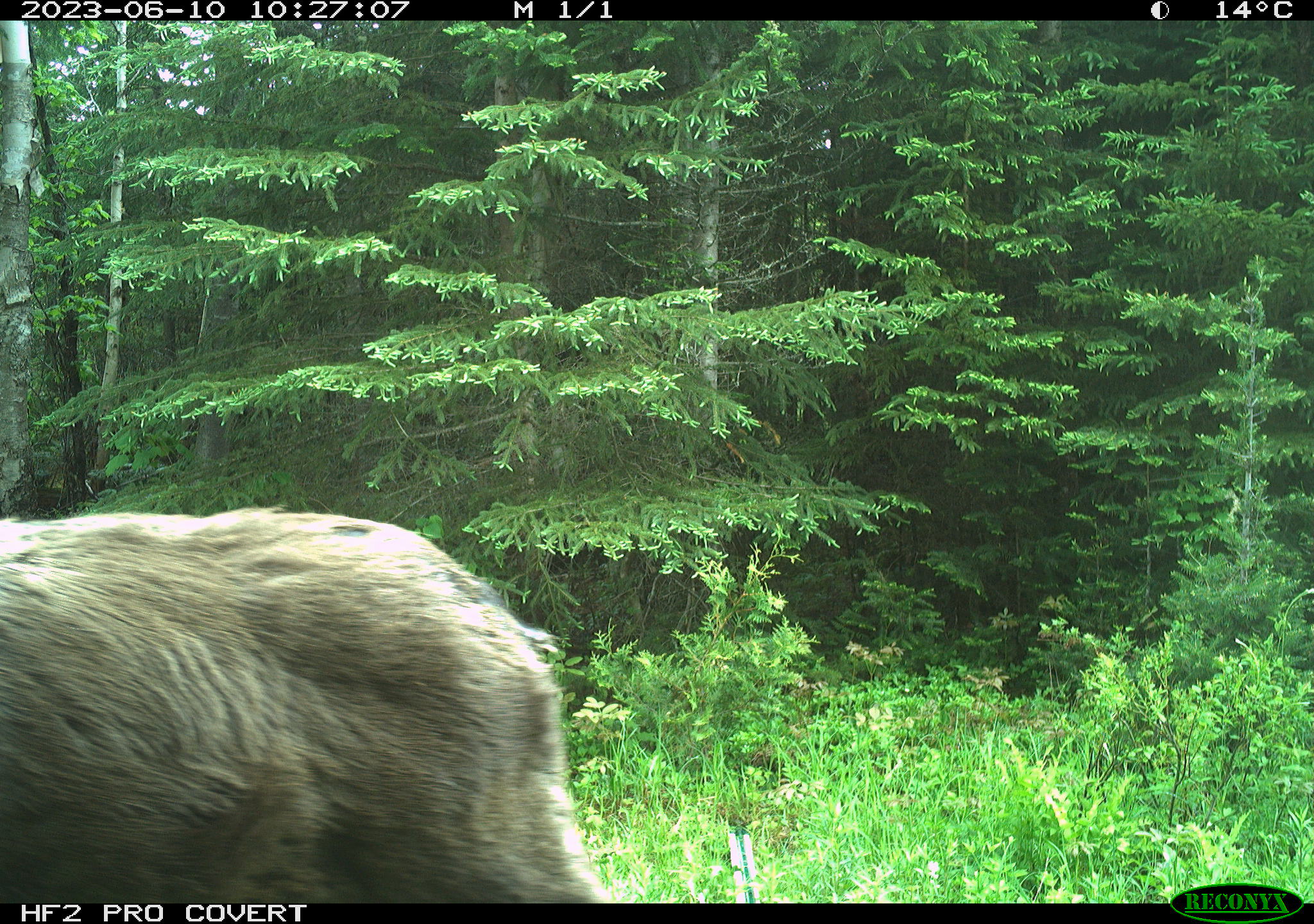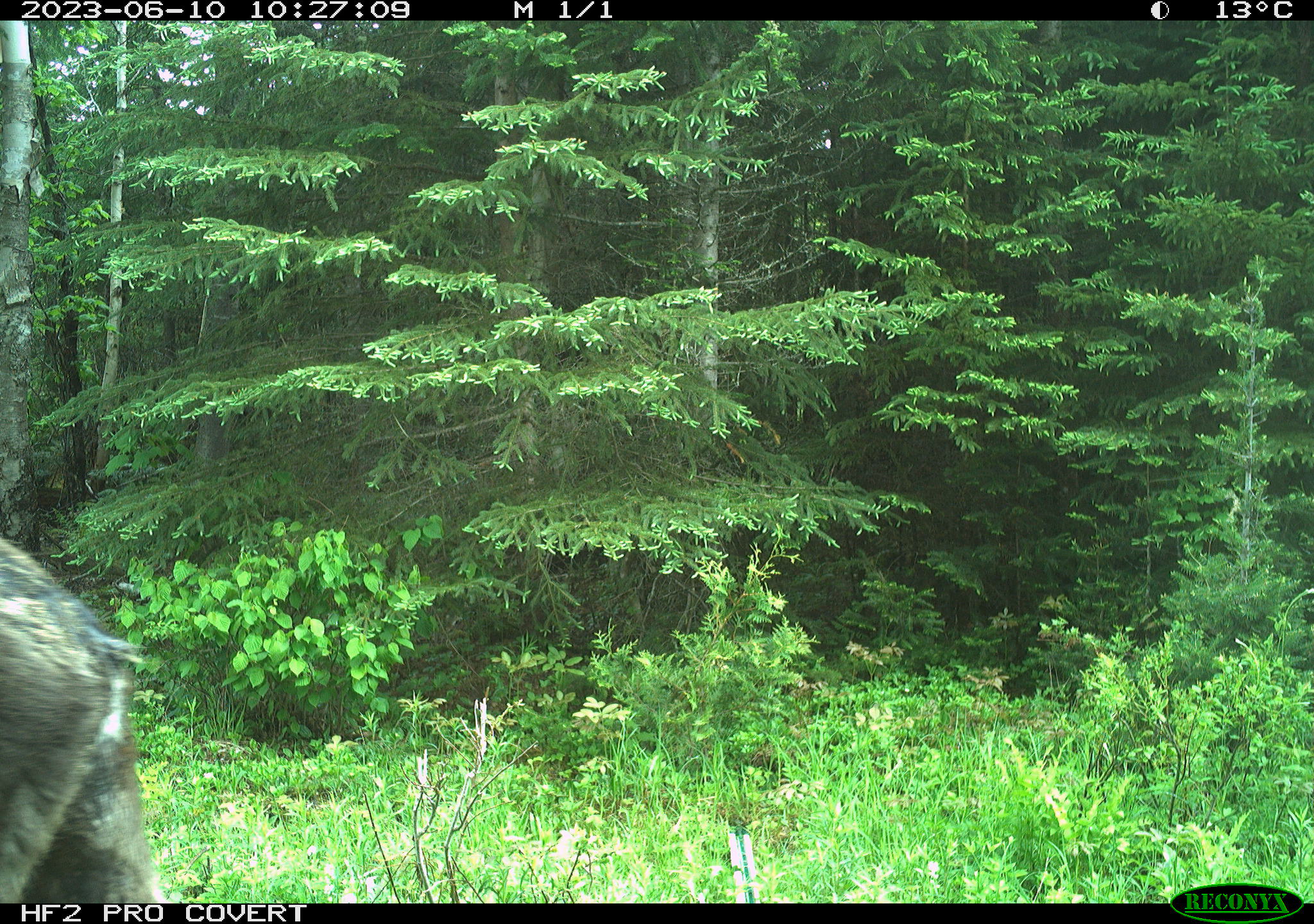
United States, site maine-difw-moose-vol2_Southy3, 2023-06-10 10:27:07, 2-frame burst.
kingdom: Animalia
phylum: Chordata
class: Mammalia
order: Artiodactyla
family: Cervidae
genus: Alces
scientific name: Alces alces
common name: moose